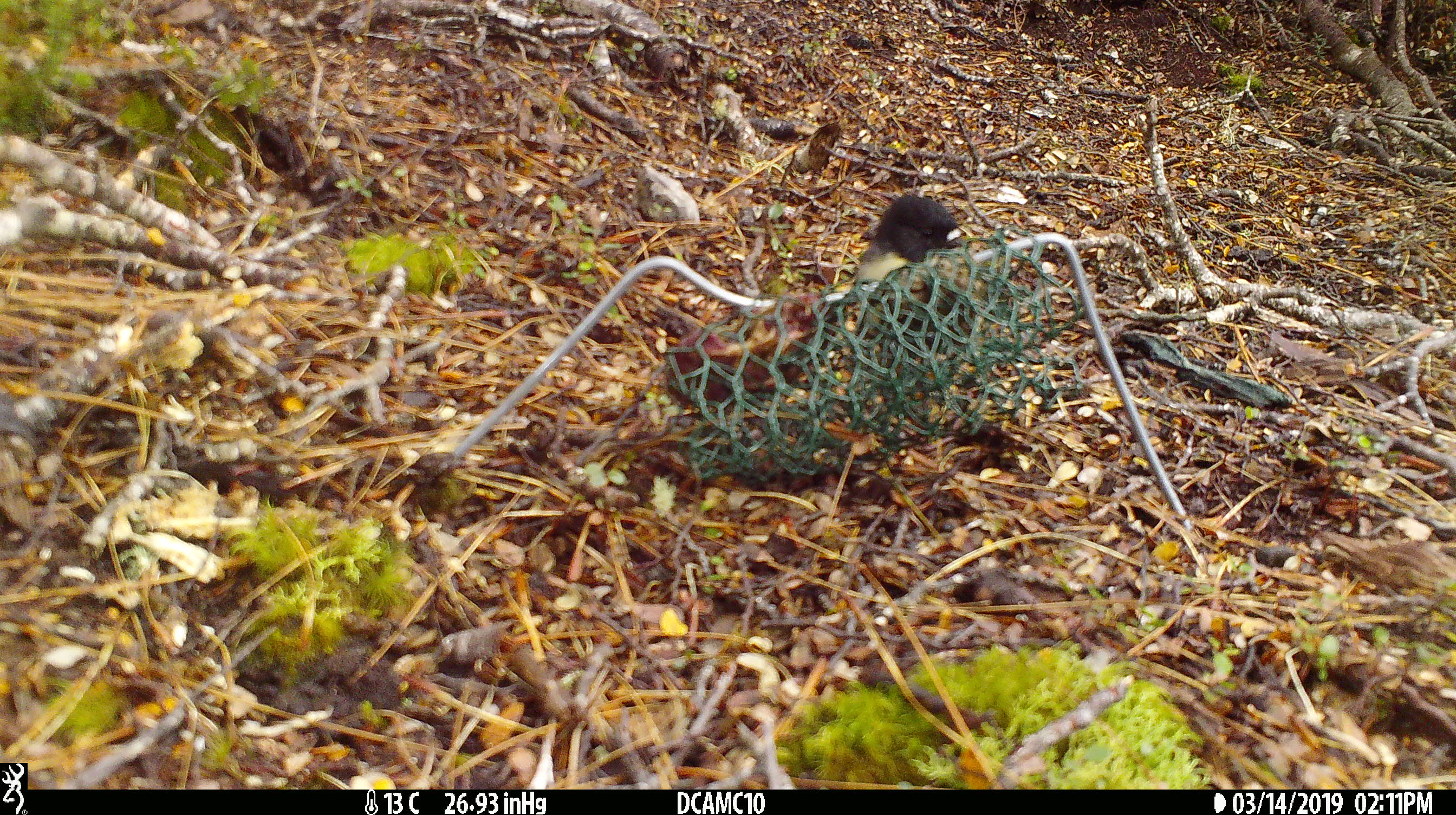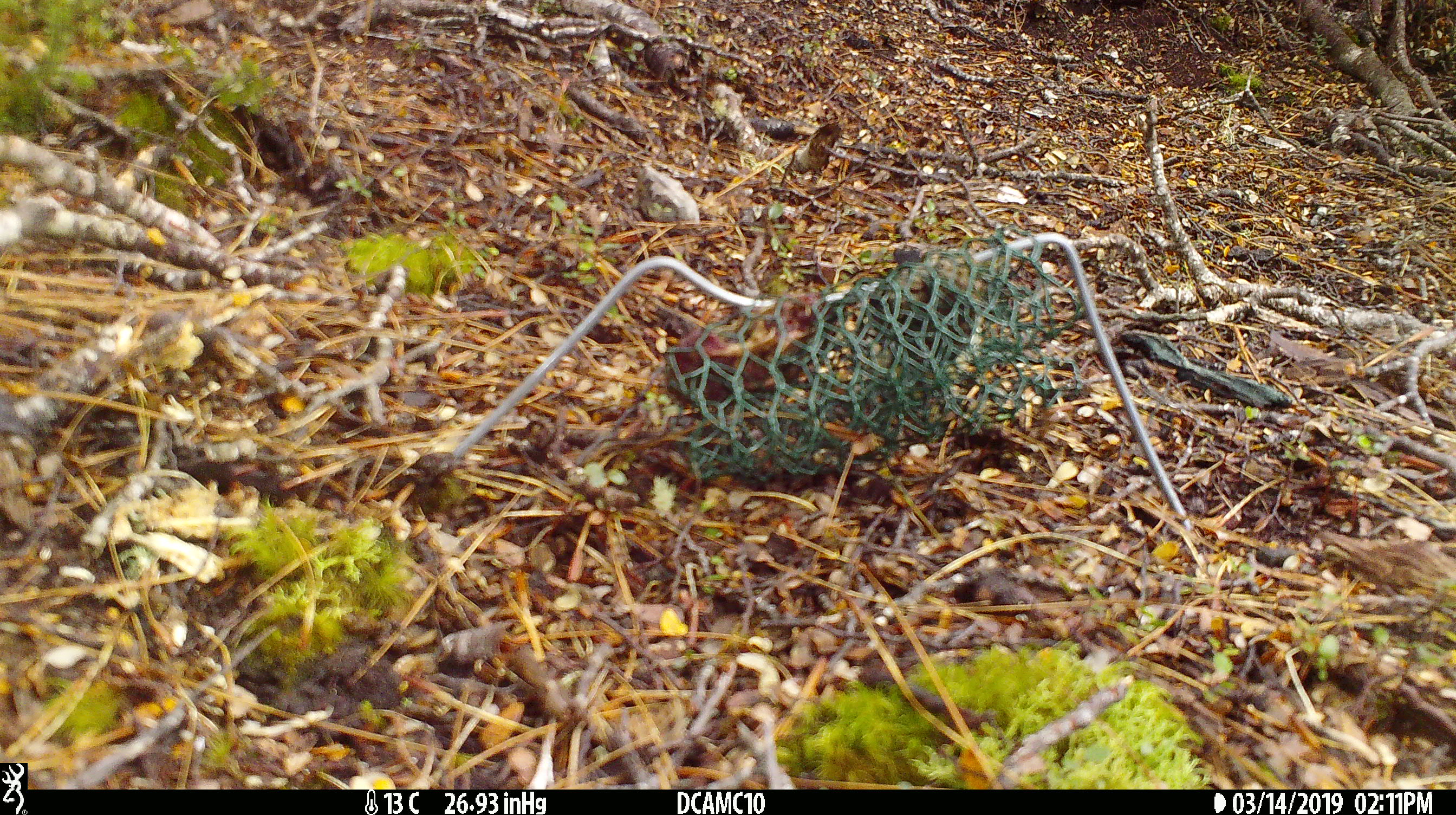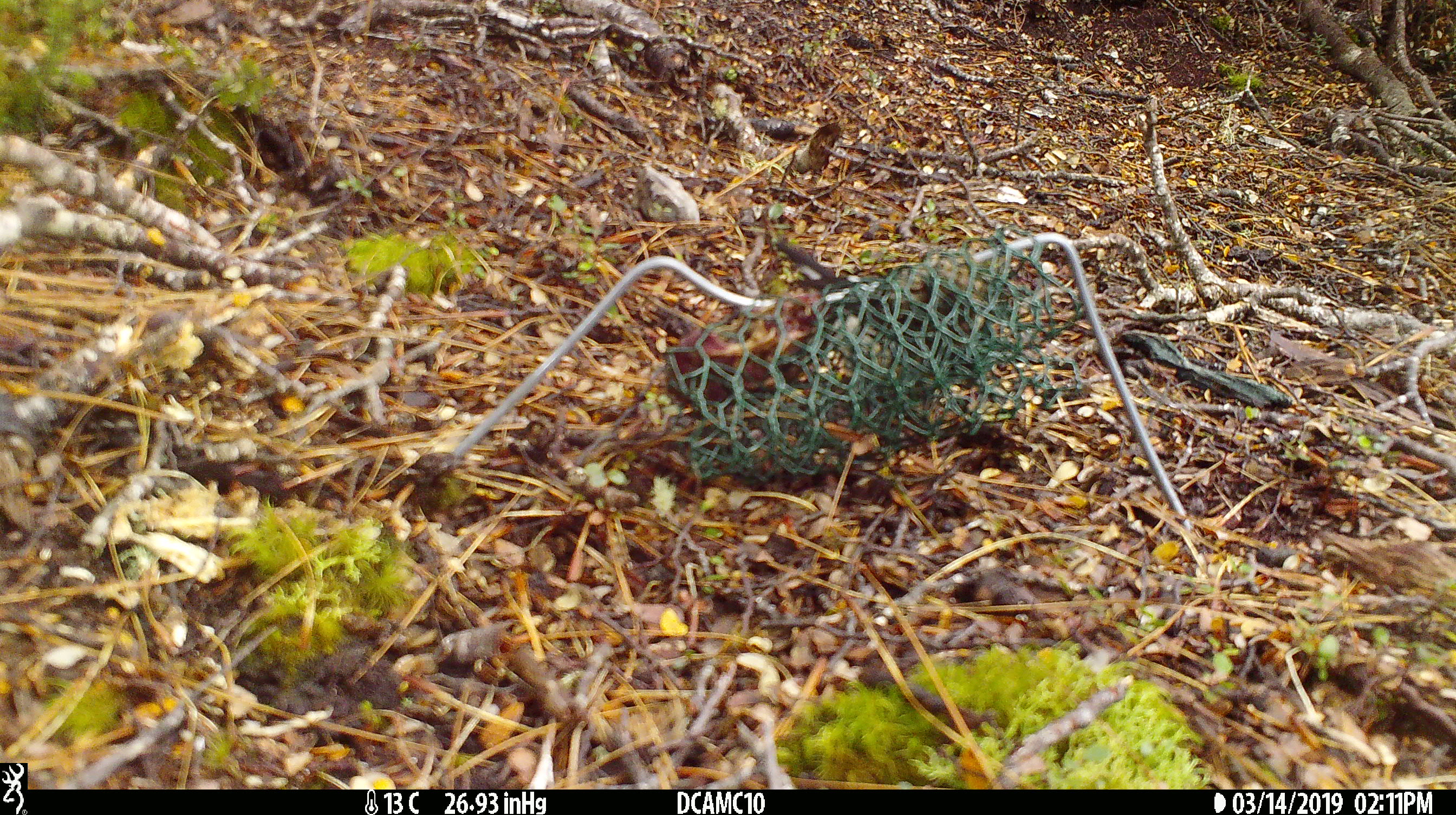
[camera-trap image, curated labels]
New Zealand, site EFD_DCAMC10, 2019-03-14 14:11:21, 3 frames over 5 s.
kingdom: Animalia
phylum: Chordata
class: Aves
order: Passeriformes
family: Petroicidae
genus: Petroica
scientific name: Petroica macrocephala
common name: tomtit